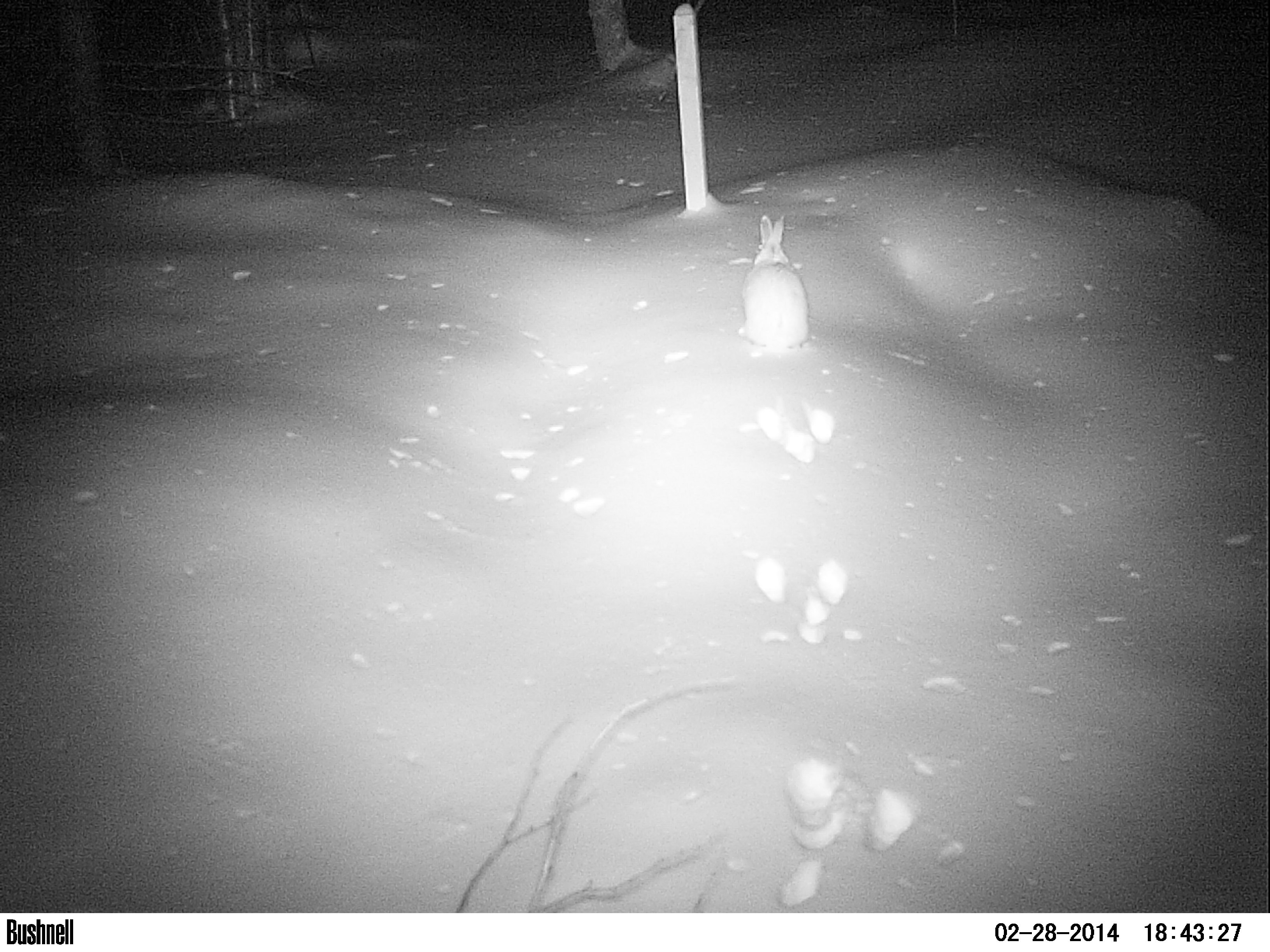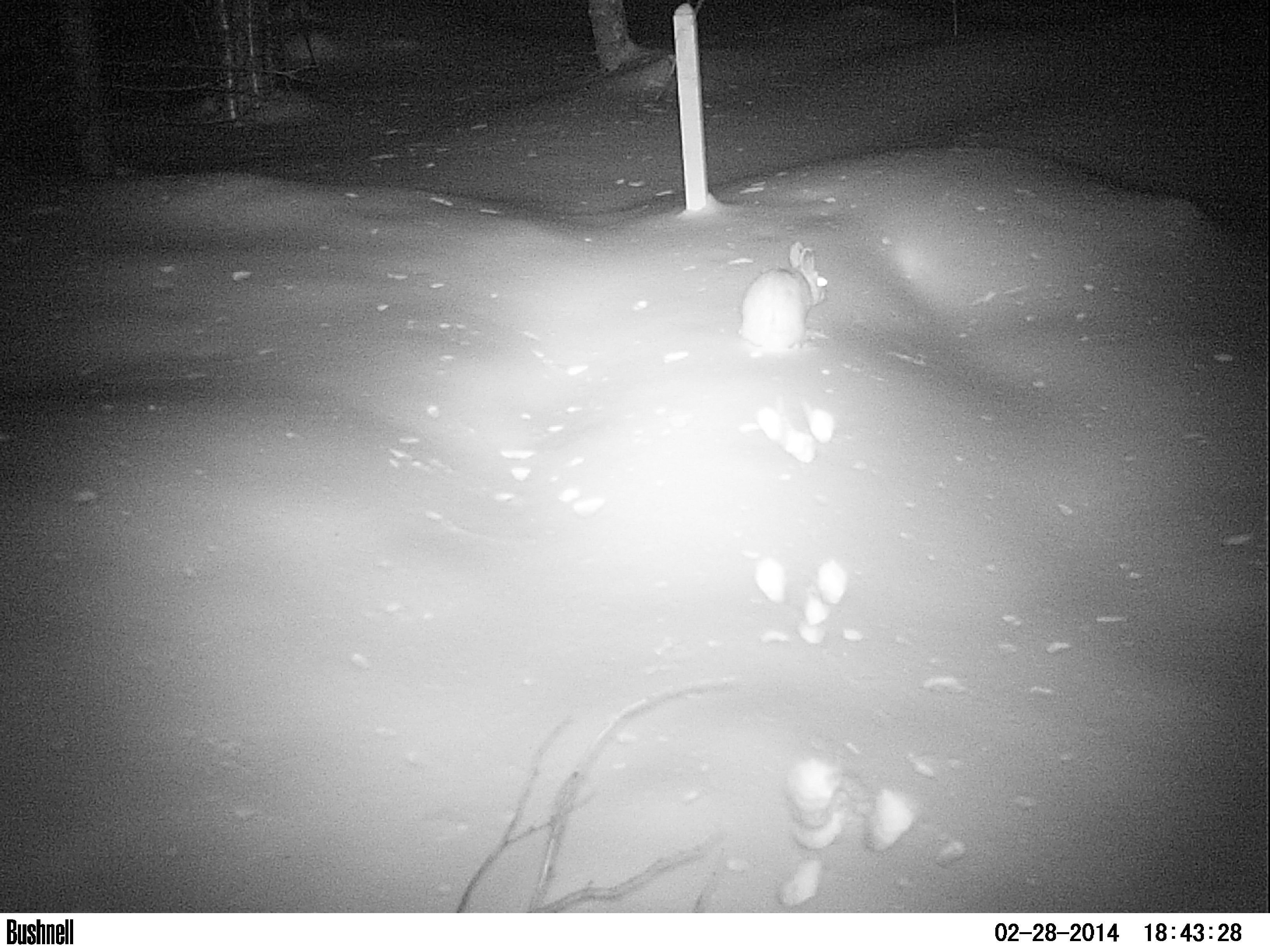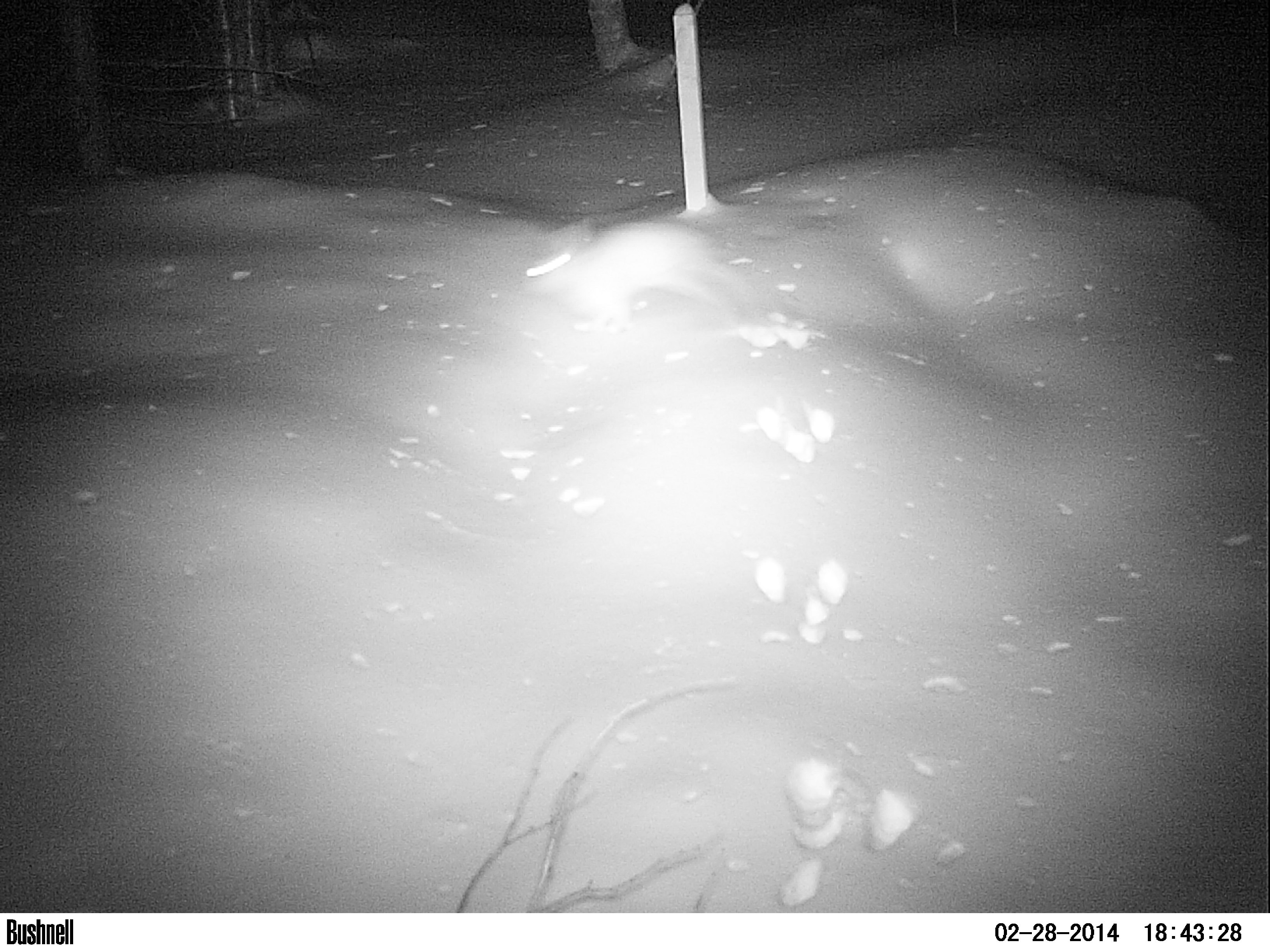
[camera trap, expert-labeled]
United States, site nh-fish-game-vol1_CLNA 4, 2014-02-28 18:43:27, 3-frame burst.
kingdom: Animalia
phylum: Chordata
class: Mammalia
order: Lagomorpha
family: Leporidae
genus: Lepus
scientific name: Lepus americanus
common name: snowshoe hare